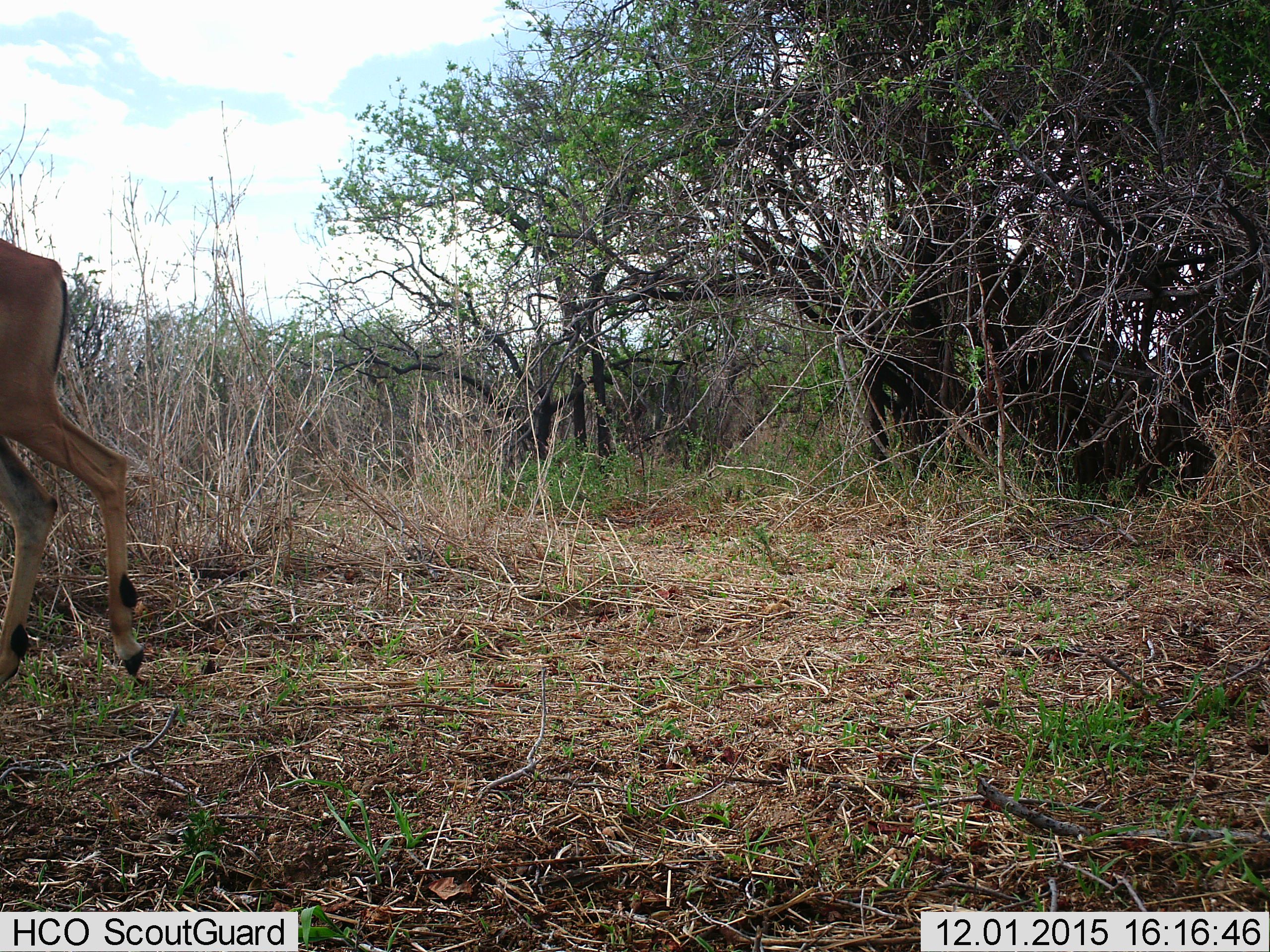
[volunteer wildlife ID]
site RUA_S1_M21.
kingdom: Animalia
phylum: Chordata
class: Mammalia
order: Artiodactyla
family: Bovidae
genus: Aepyceros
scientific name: Aepyceros melampus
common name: impala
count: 1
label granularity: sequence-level